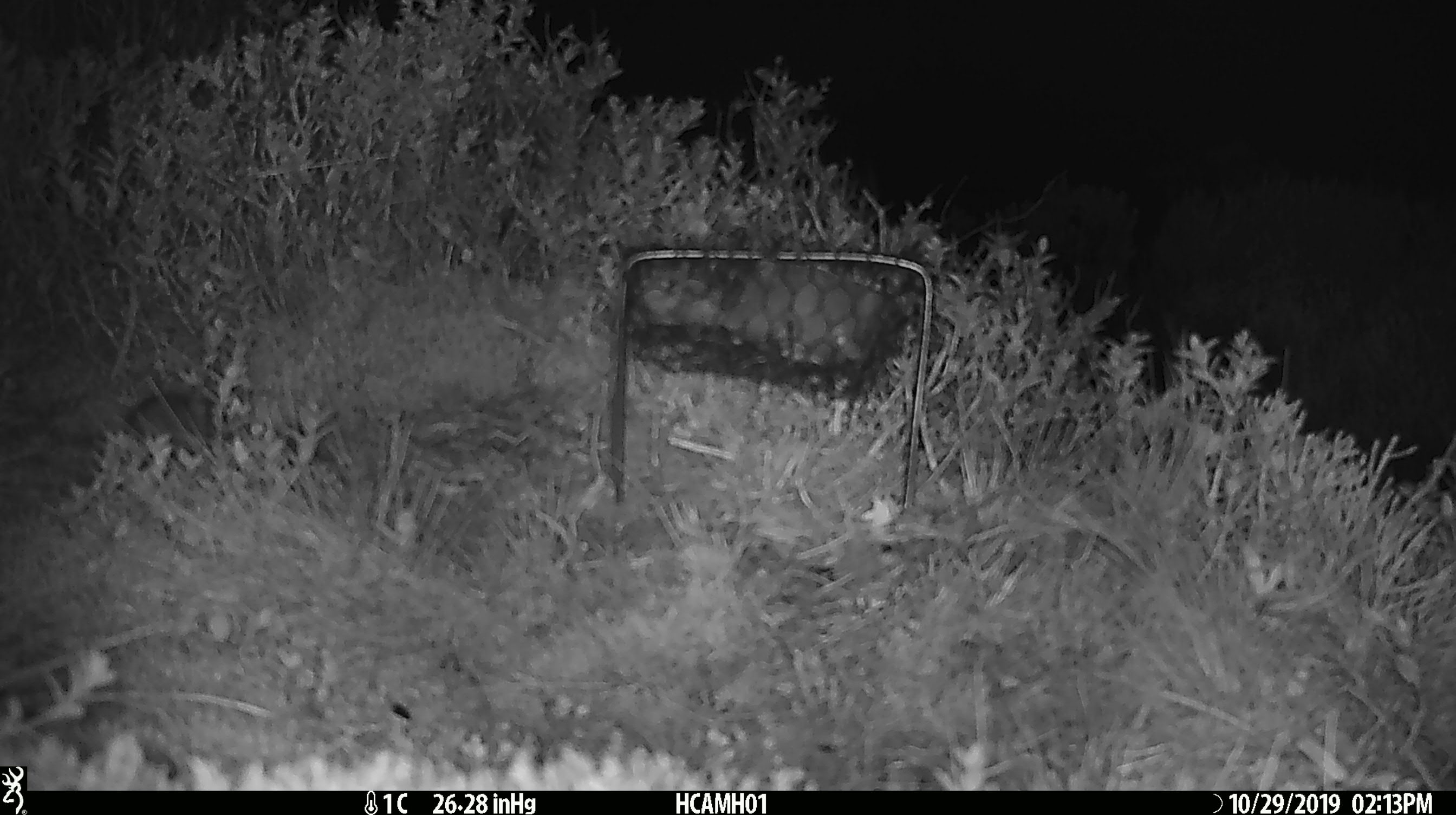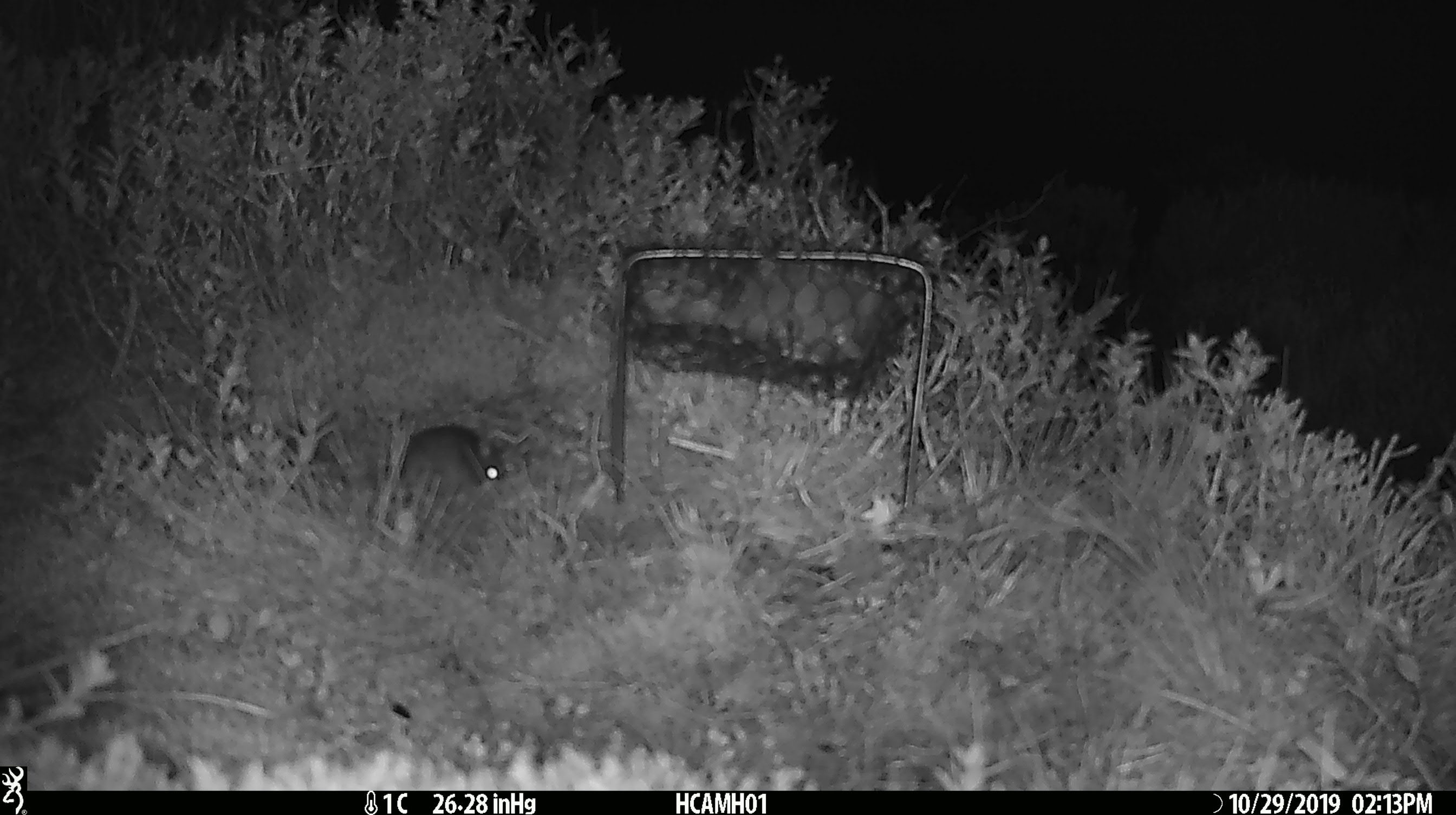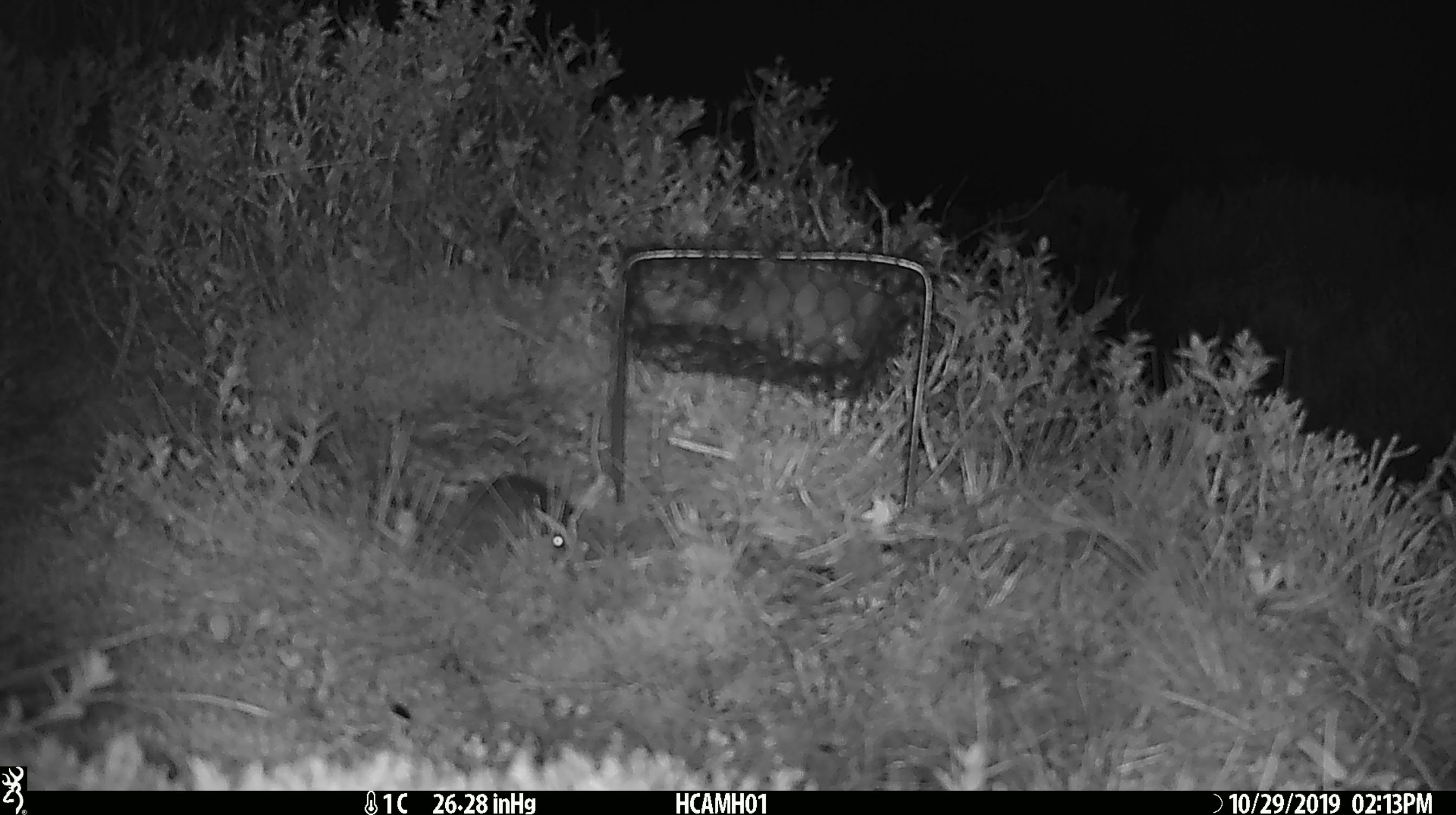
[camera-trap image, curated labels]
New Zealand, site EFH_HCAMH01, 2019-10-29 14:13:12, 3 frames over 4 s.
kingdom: Animalia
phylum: Chordata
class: Mammalia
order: Rodentia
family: Muridae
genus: Mus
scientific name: Mus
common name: mouse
Mouse (Mus).